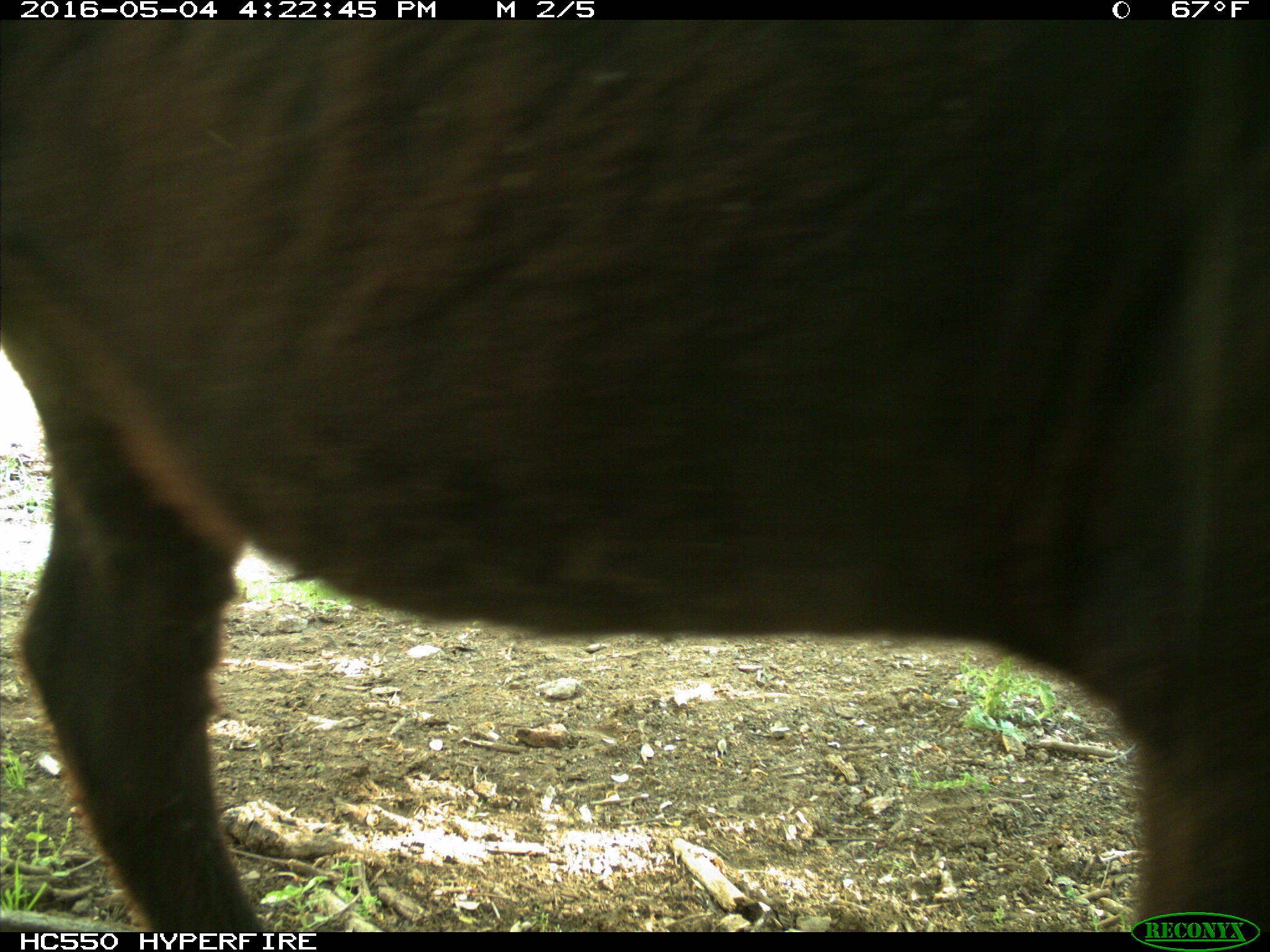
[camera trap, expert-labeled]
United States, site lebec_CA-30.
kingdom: Animalia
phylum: Chordata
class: Mammalia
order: Artiodactyla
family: Bovidae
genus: Bos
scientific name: Bos taurus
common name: domestic cow